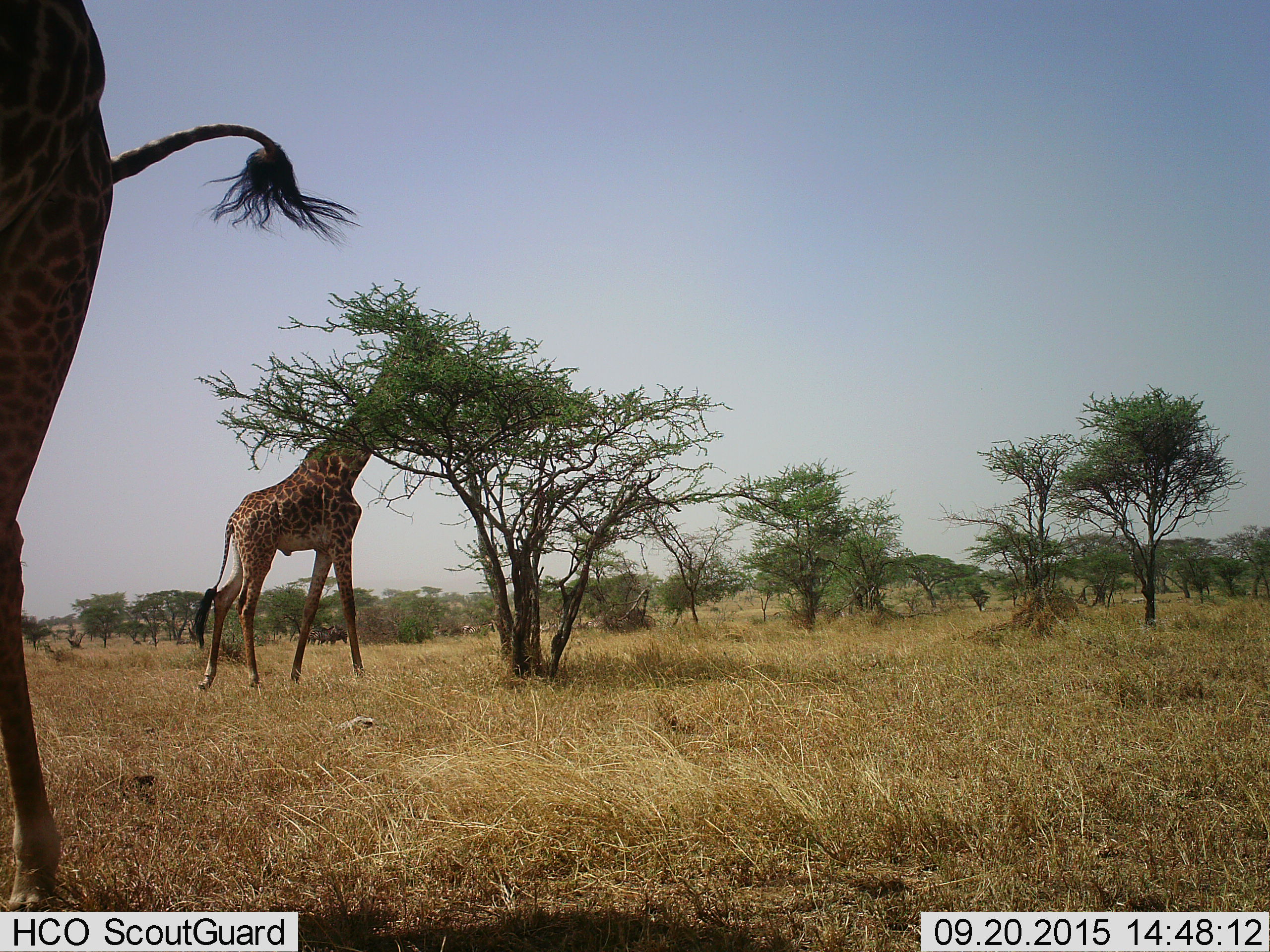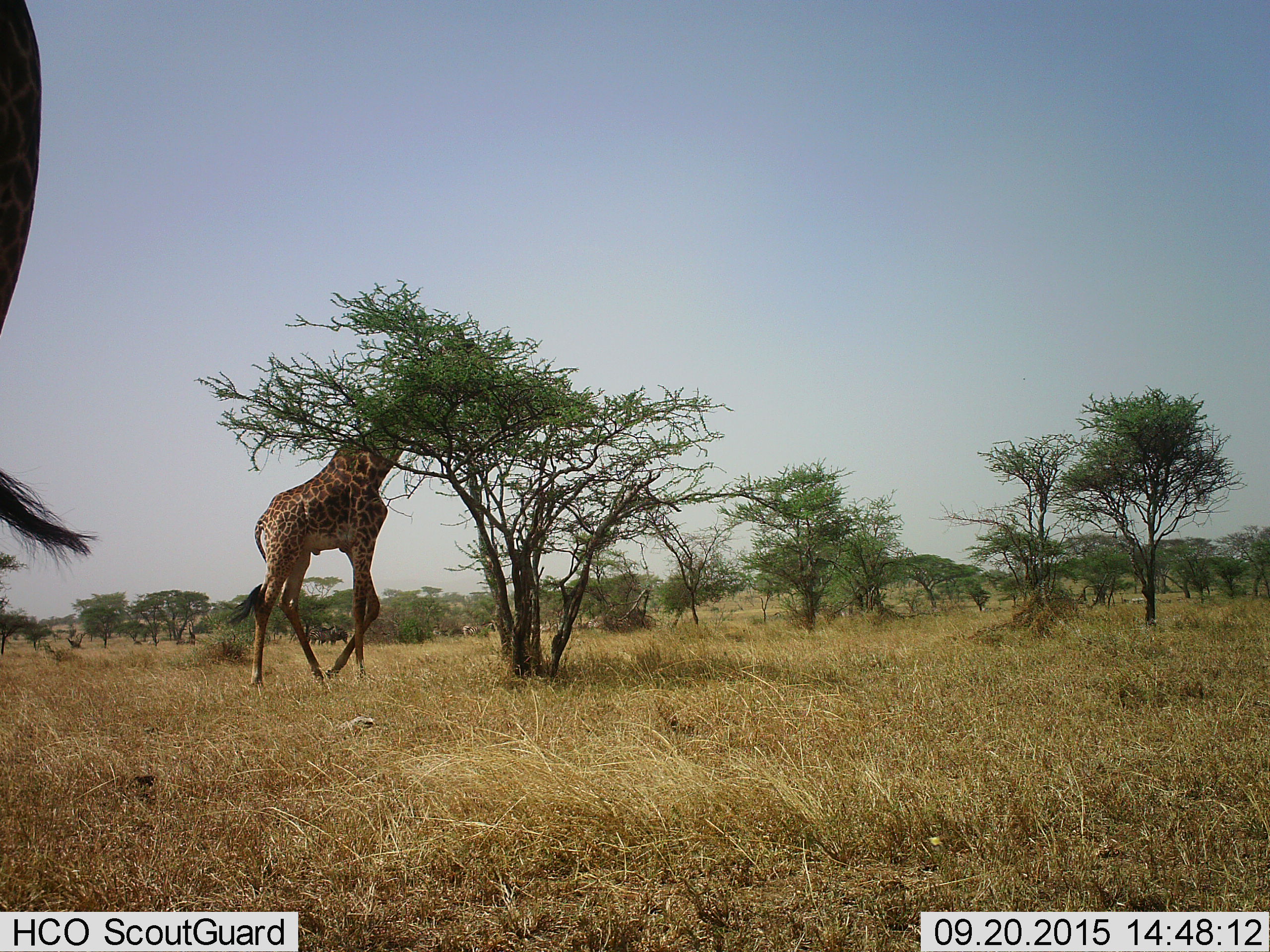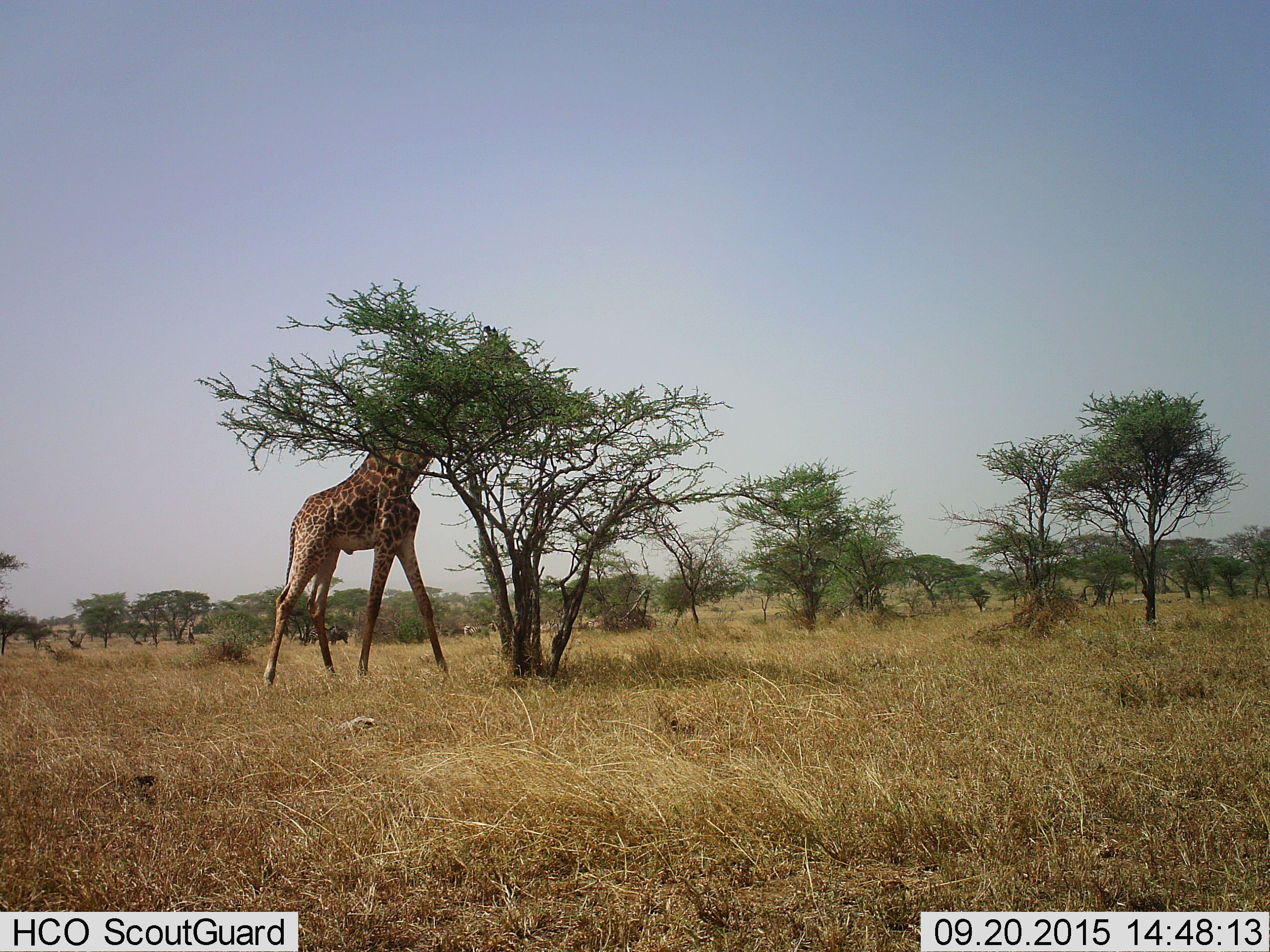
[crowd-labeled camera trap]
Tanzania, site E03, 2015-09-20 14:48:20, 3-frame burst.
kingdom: Animalia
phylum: Chordata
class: Mammalia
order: Artiodactyla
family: Giraffidae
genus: Giraffa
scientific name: Giraffa camelopardalis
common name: giraffe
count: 2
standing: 26%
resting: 0%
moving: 68%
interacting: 0%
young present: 5%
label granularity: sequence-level